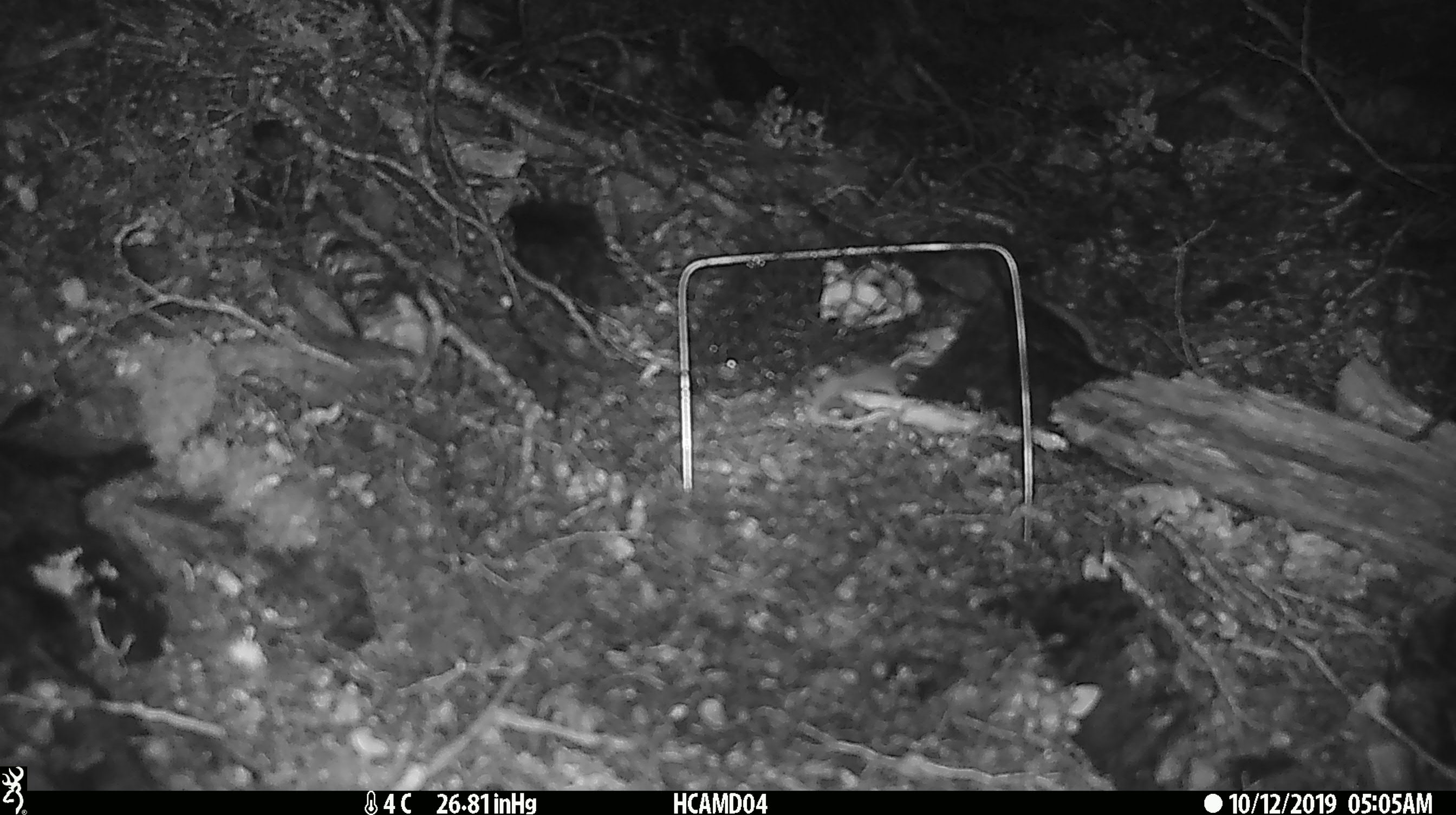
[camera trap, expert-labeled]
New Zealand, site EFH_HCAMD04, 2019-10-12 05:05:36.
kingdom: Animalia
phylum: Chordata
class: Mammalia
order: Rodentia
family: Muridae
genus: Mus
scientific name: Mus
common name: mouse